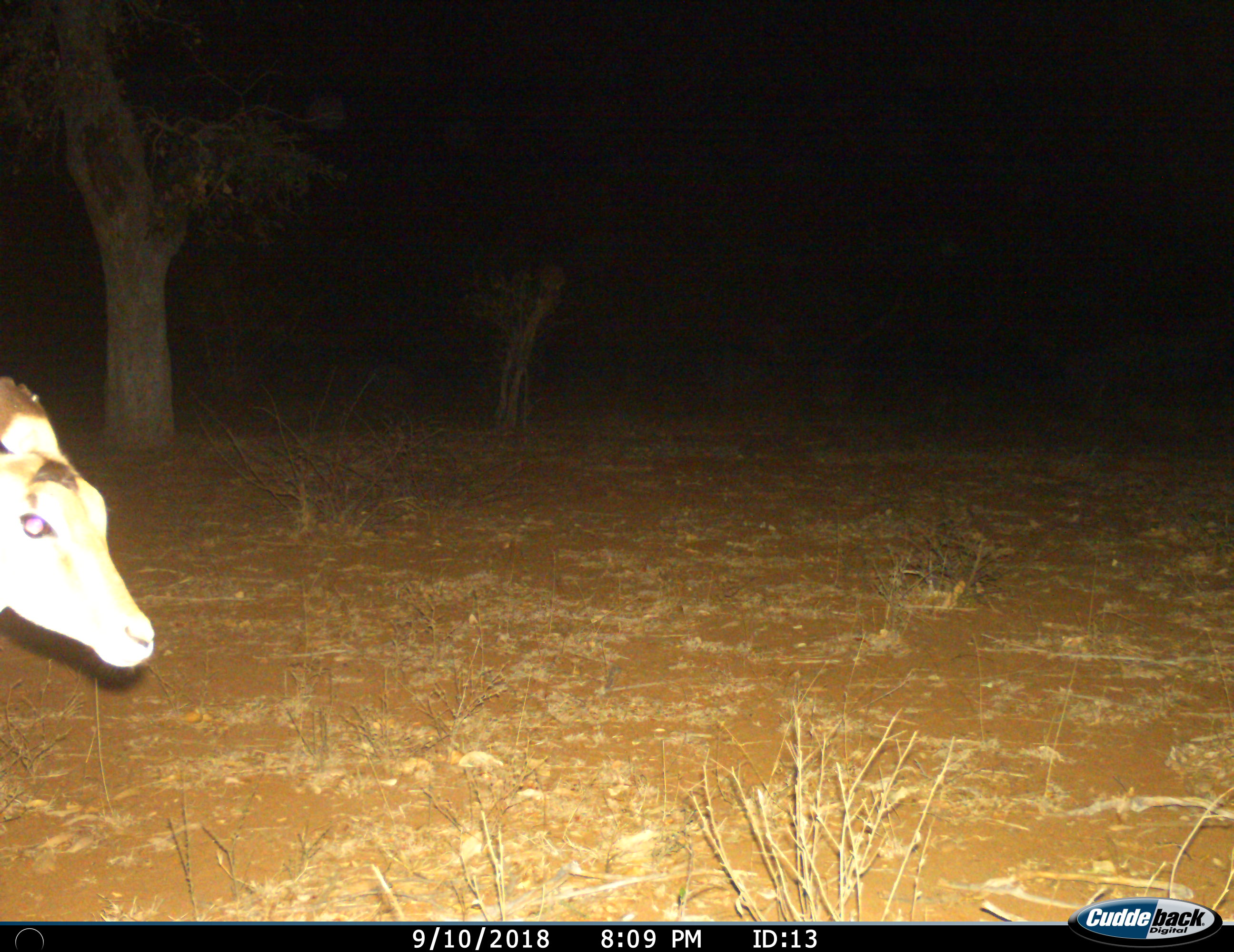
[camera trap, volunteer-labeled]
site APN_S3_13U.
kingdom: Animalia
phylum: Chordata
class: Mammalia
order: Artiodactyla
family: Bovidae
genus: Aepyceros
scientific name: Aepyceros melampus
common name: impala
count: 1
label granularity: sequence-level